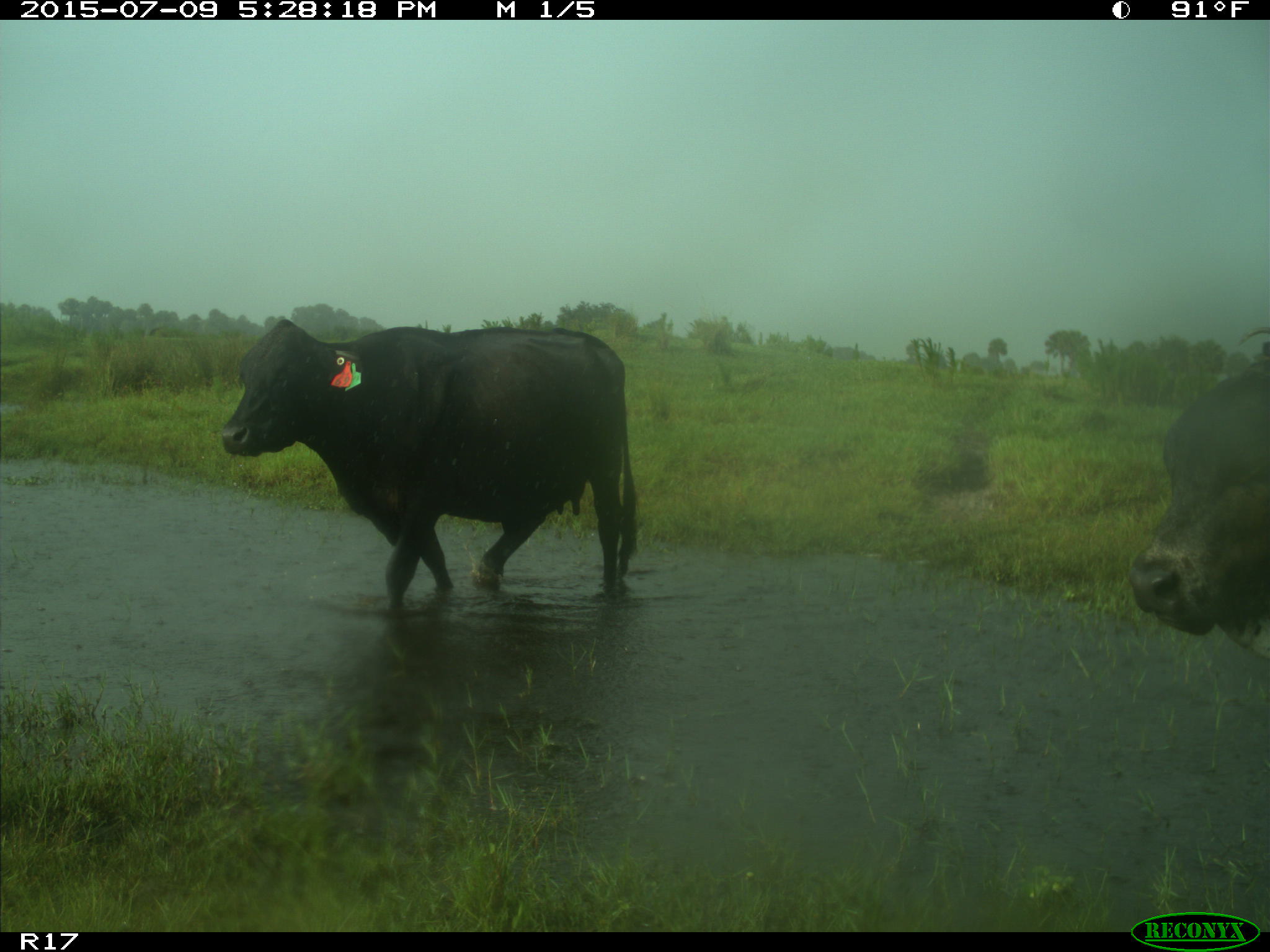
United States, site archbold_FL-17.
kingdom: Animalia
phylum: Chordata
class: Mammalia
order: Artiodactyla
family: Bovidae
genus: Bos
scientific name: Bos taurus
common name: domestic cow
Bos taurus (domestic cow).